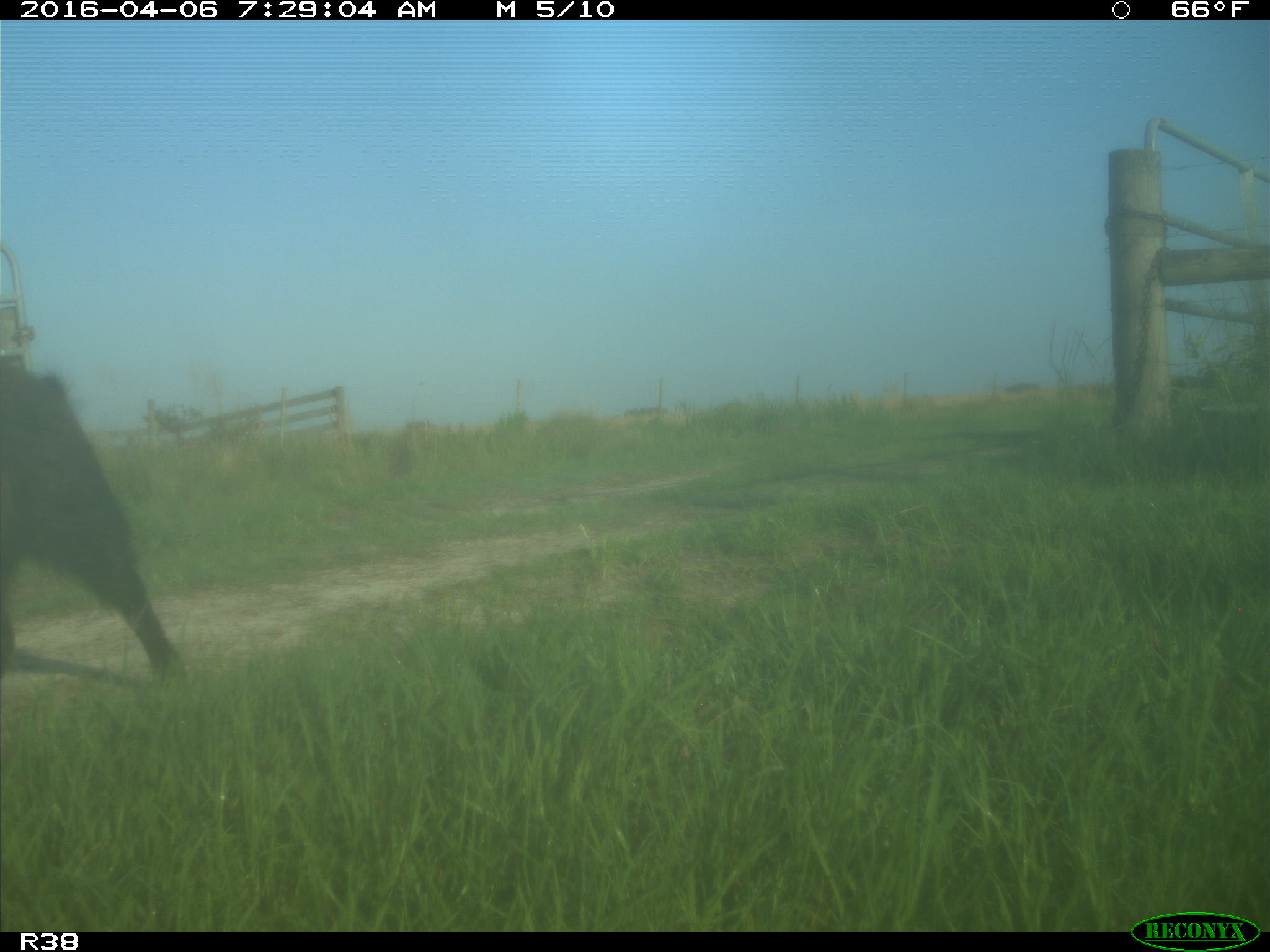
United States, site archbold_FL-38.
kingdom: Animalia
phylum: Chordata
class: Mammalia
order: Artiodactyla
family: Suidae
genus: Sus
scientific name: Sus scrofa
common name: wild boar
Sus scrofa (wild boar).